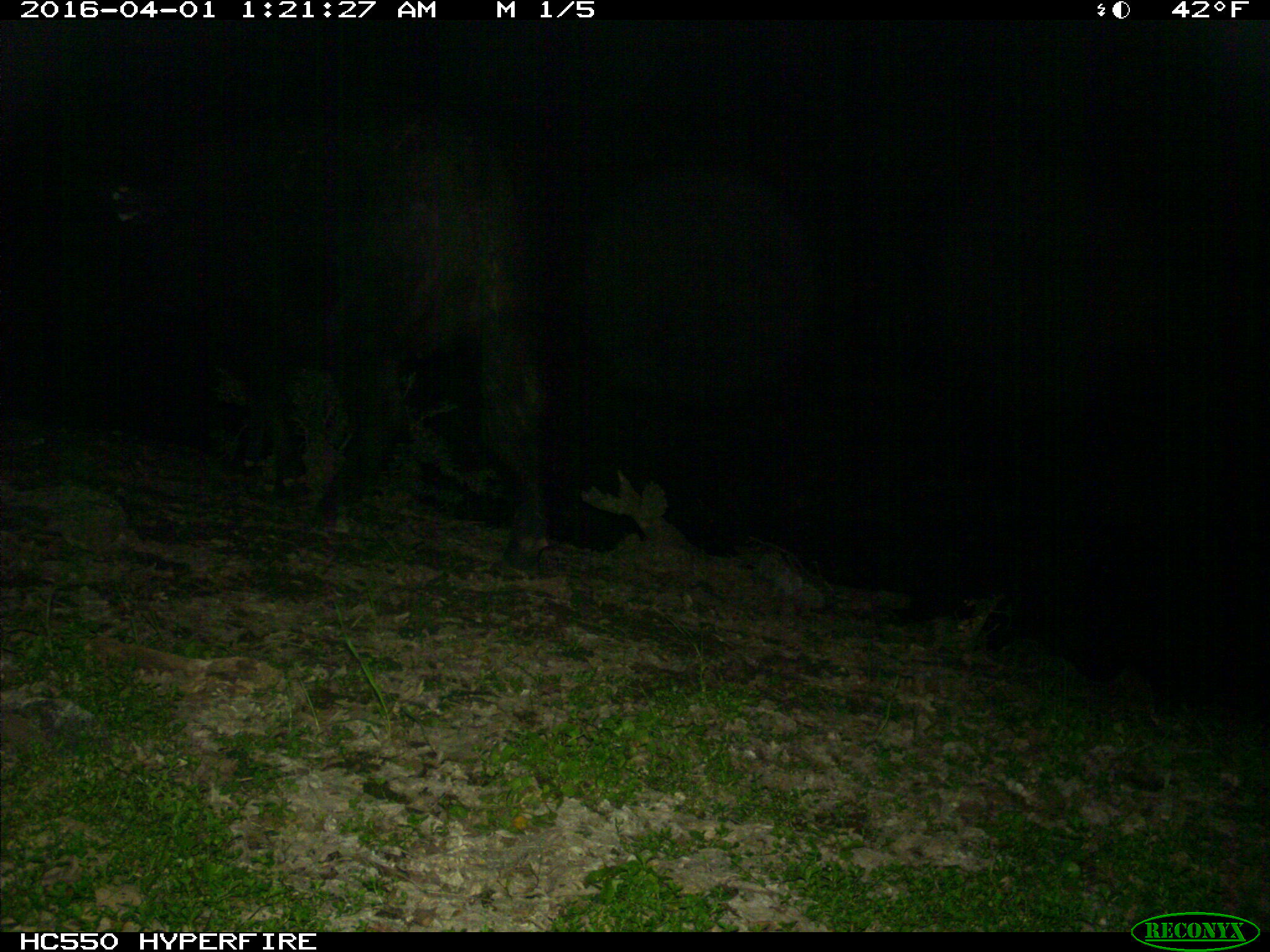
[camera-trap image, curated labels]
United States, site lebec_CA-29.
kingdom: Animalia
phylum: Chordata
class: Mammalia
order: Artiodactyla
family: Bovidae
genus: Bos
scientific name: Bos taurus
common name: domestic cow